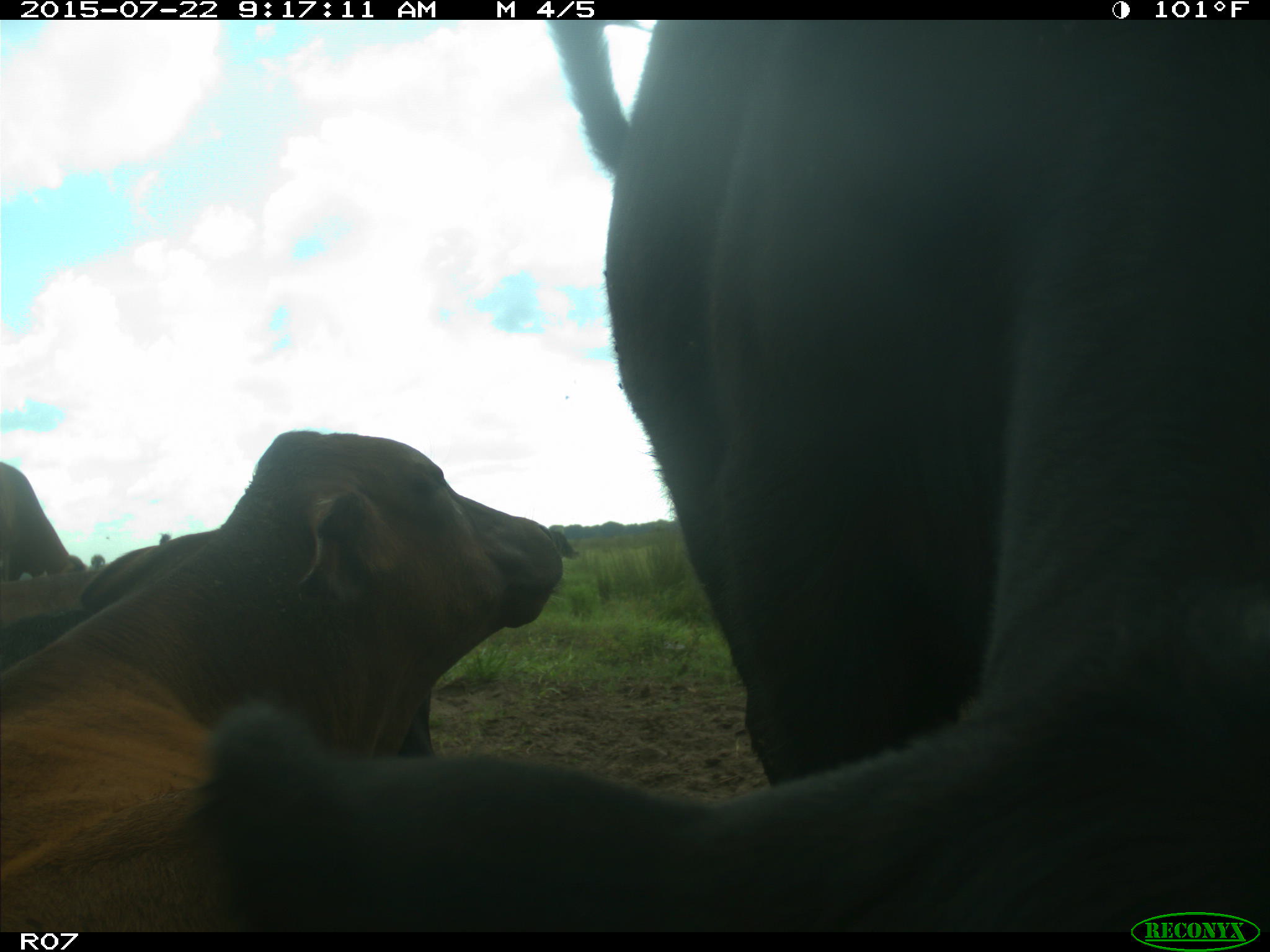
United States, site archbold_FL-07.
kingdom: Animalia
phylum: Chordata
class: Mammalia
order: Artiodactyla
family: Suidae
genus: Sus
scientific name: Sus scrofa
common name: wild boar